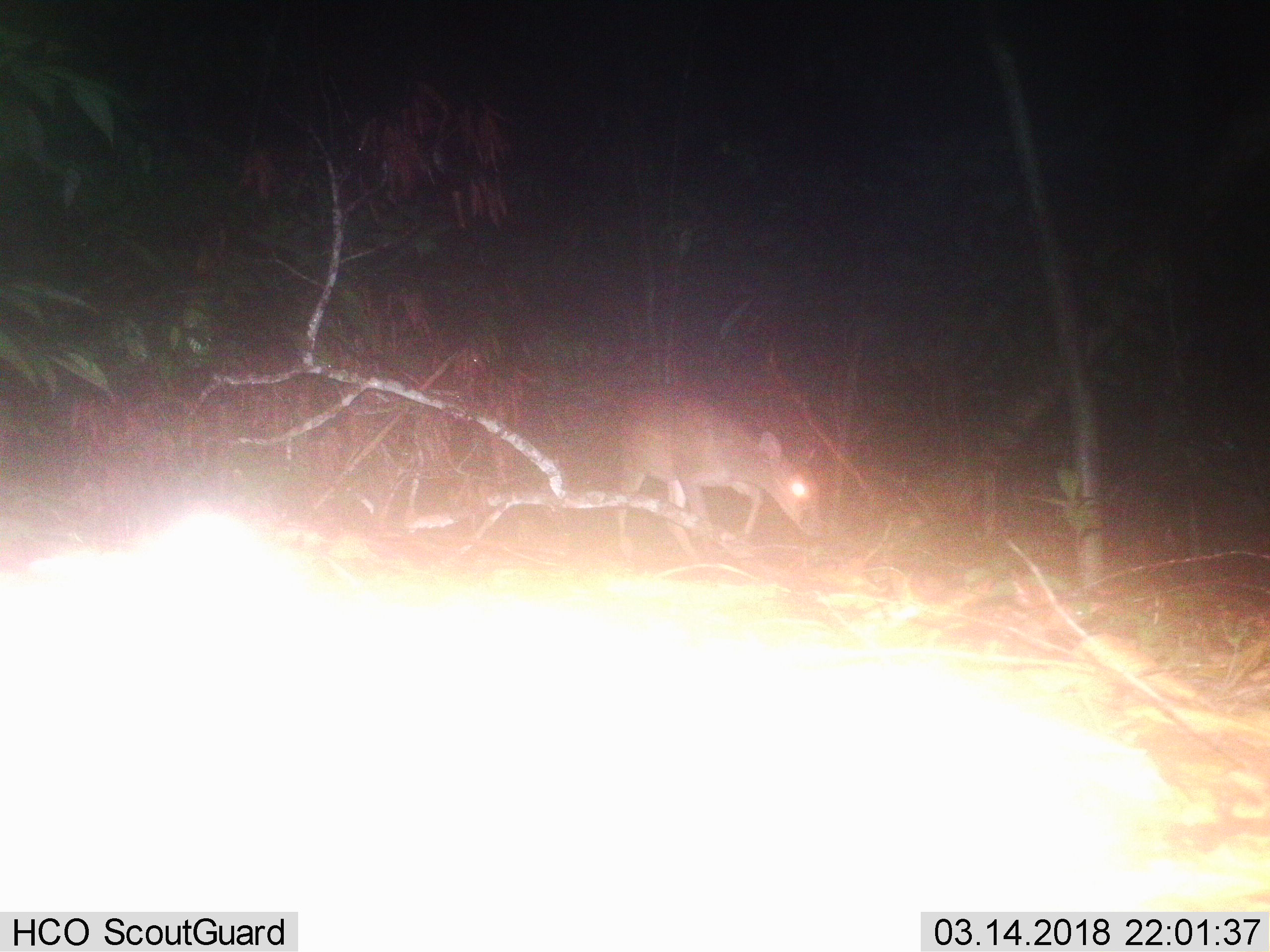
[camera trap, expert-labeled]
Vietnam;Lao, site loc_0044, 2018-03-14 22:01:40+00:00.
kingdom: Animalia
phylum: Chordata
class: Mammalia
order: Artiodactyla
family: Cervidae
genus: Muntiacus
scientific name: Muntiacus vuquangensis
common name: large-antlered muntjac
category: large antlered muntjac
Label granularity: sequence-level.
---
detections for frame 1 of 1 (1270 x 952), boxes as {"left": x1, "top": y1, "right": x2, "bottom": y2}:
large antlered muntjac: {"left": 615, "top": 391, "right": 826, "bottom": 565}